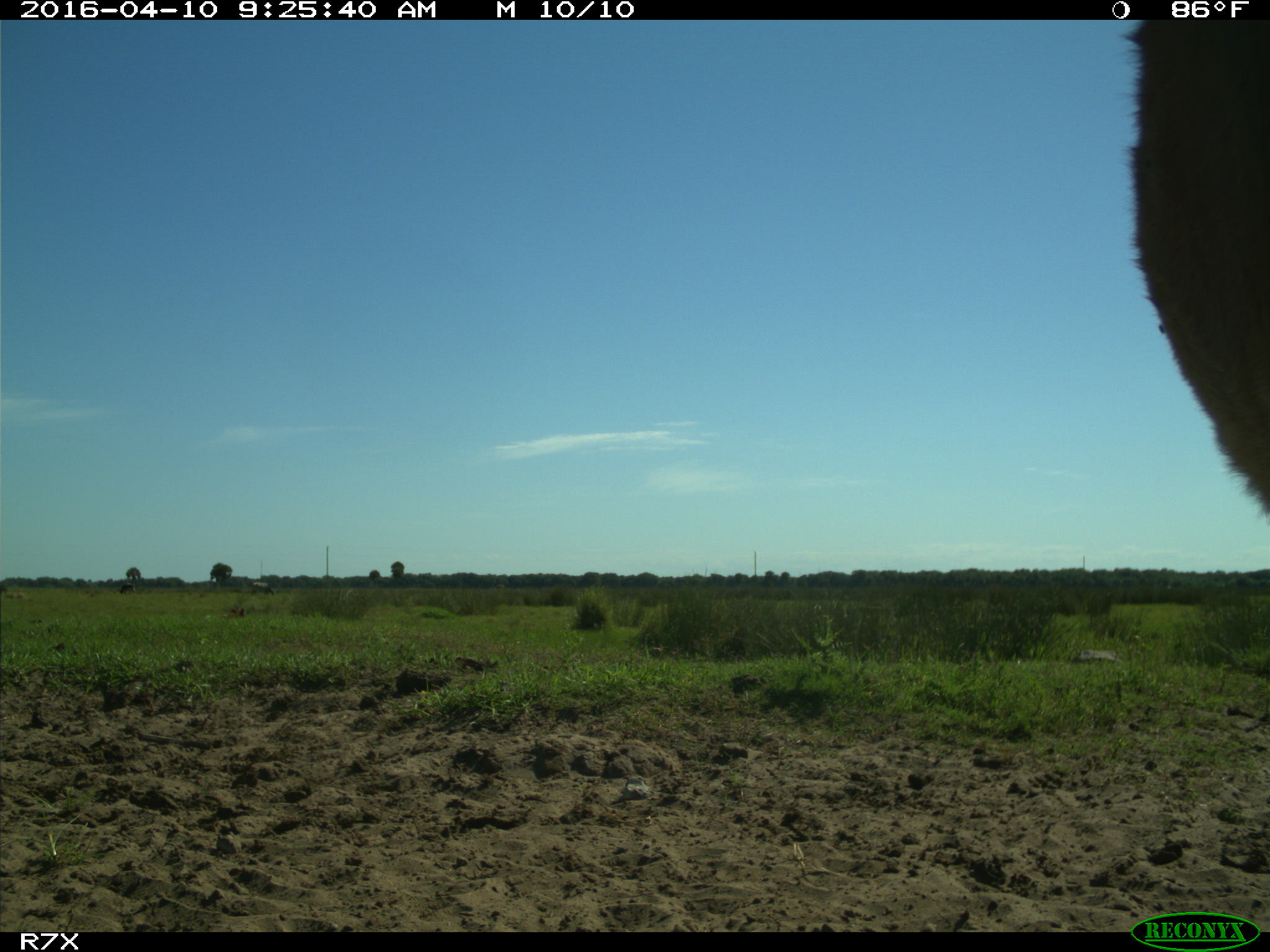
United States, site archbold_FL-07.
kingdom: Animalia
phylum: Chordata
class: Mammalia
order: Artiodactyla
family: Bovidae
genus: Bos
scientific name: Bos taurus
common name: domestic cow